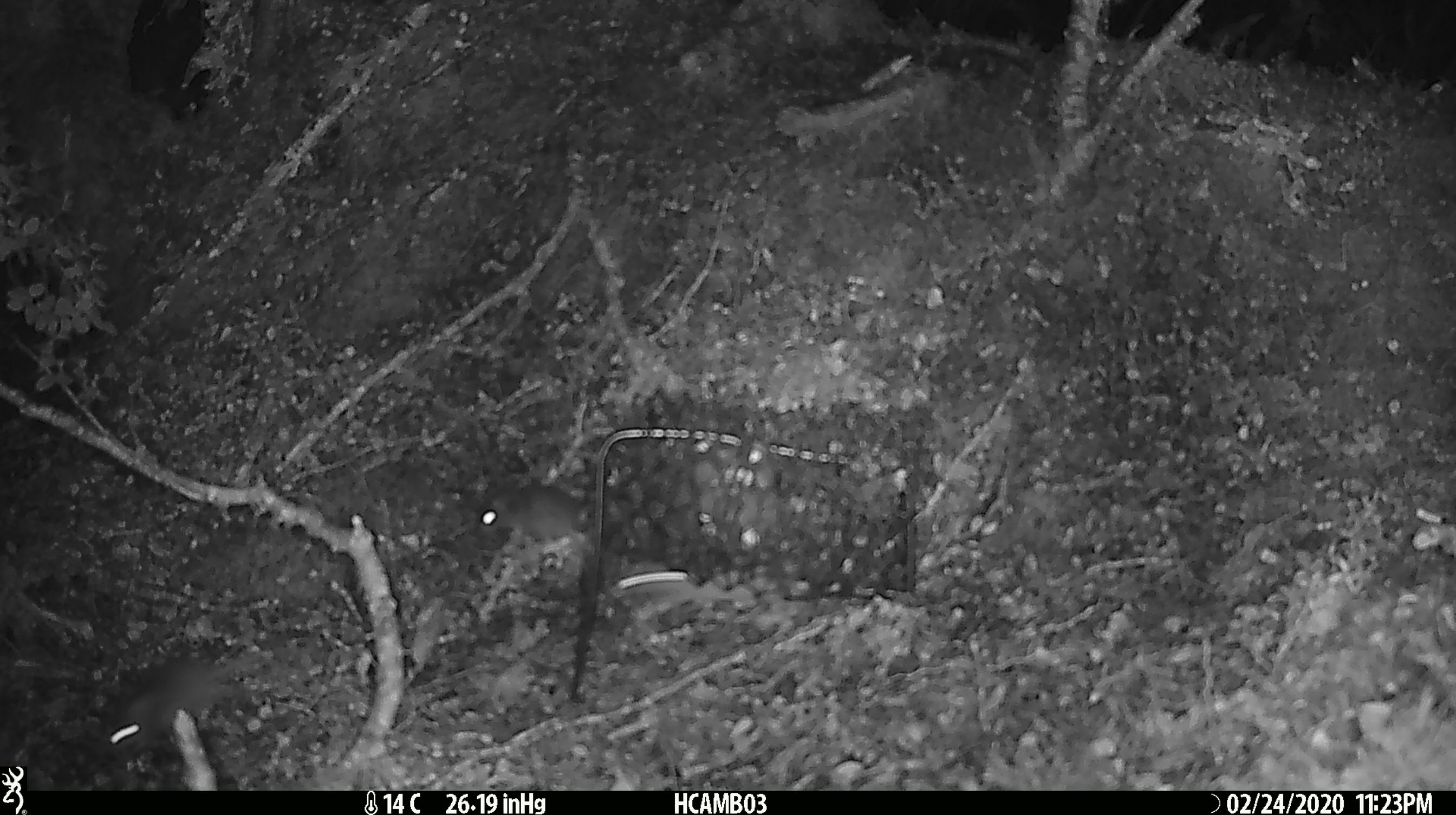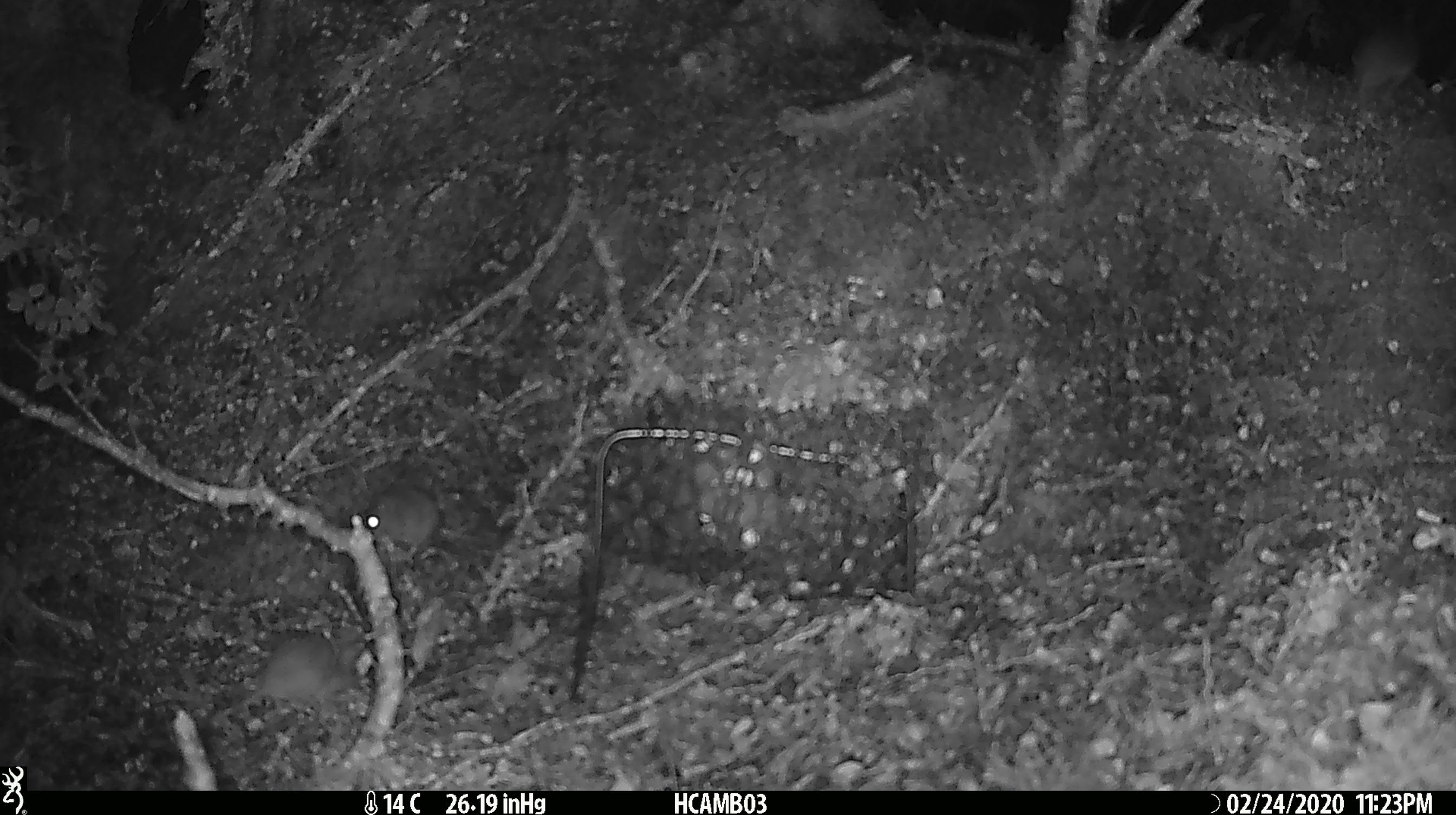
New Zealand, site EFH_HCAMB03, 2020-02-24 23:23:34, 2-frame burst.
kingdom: Animalia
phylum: Chordata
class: Mammalia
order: Rodentia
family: Muridae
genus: Mus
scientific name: Mus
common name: mouse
Mouse (Mus).